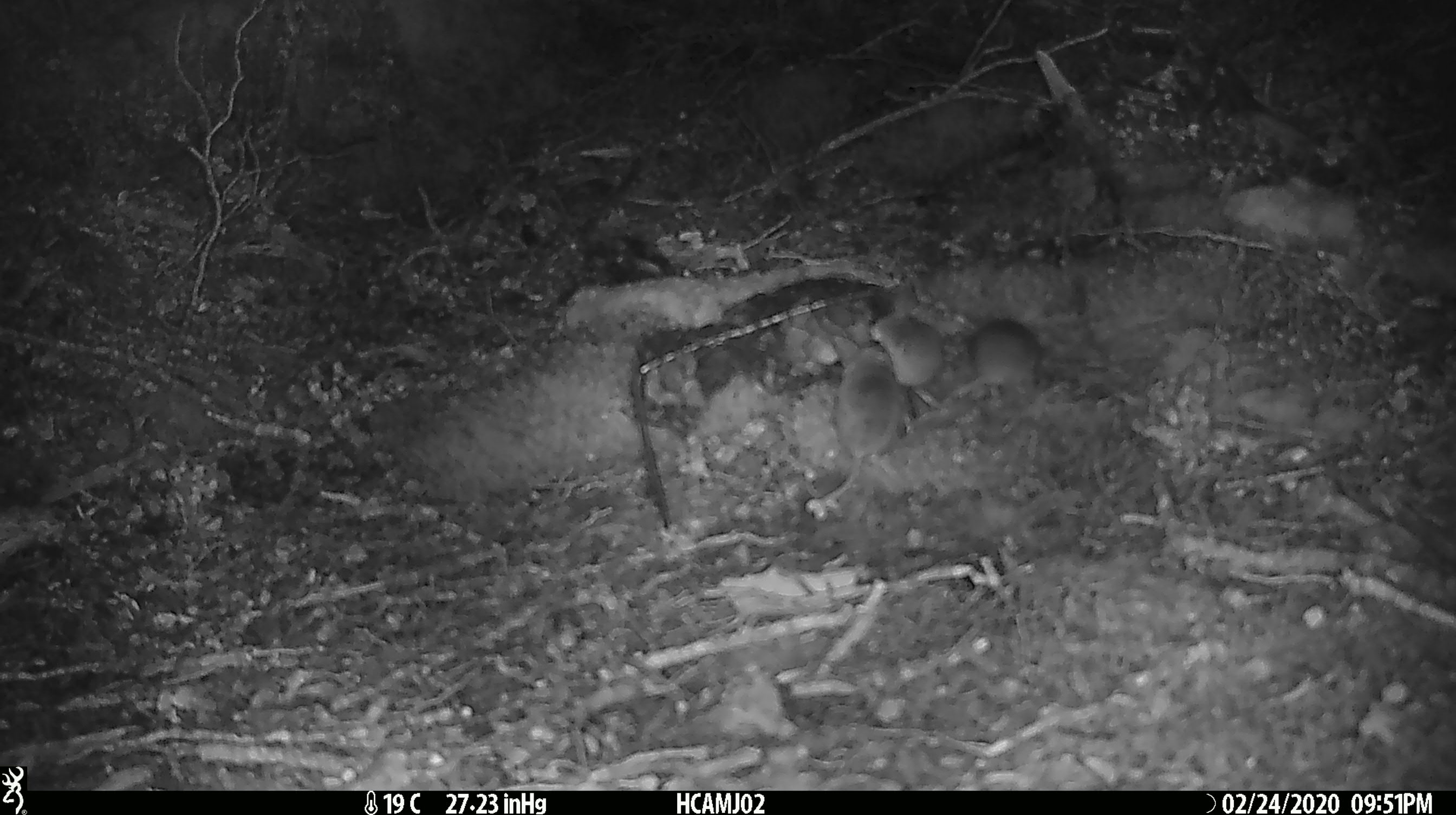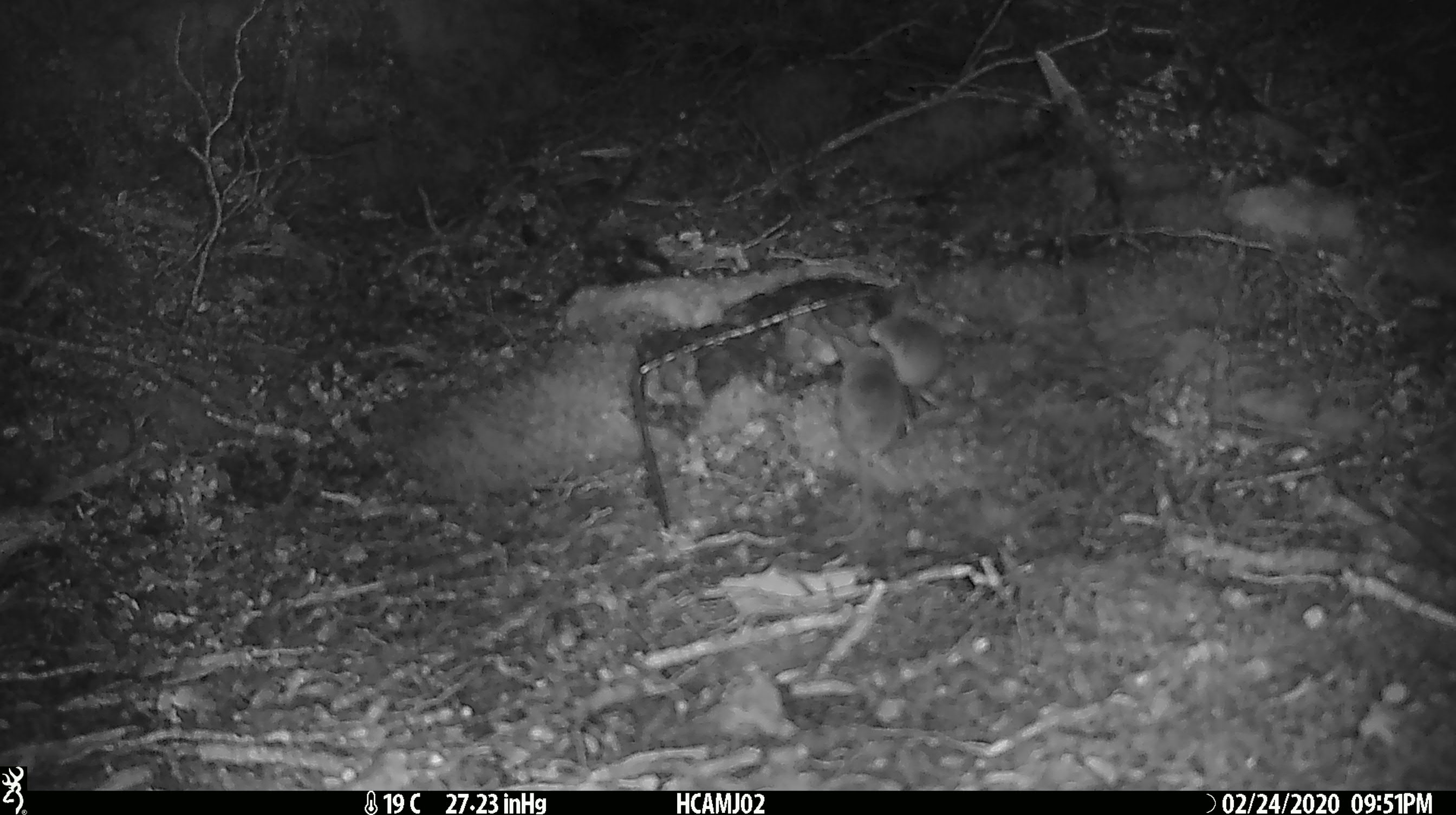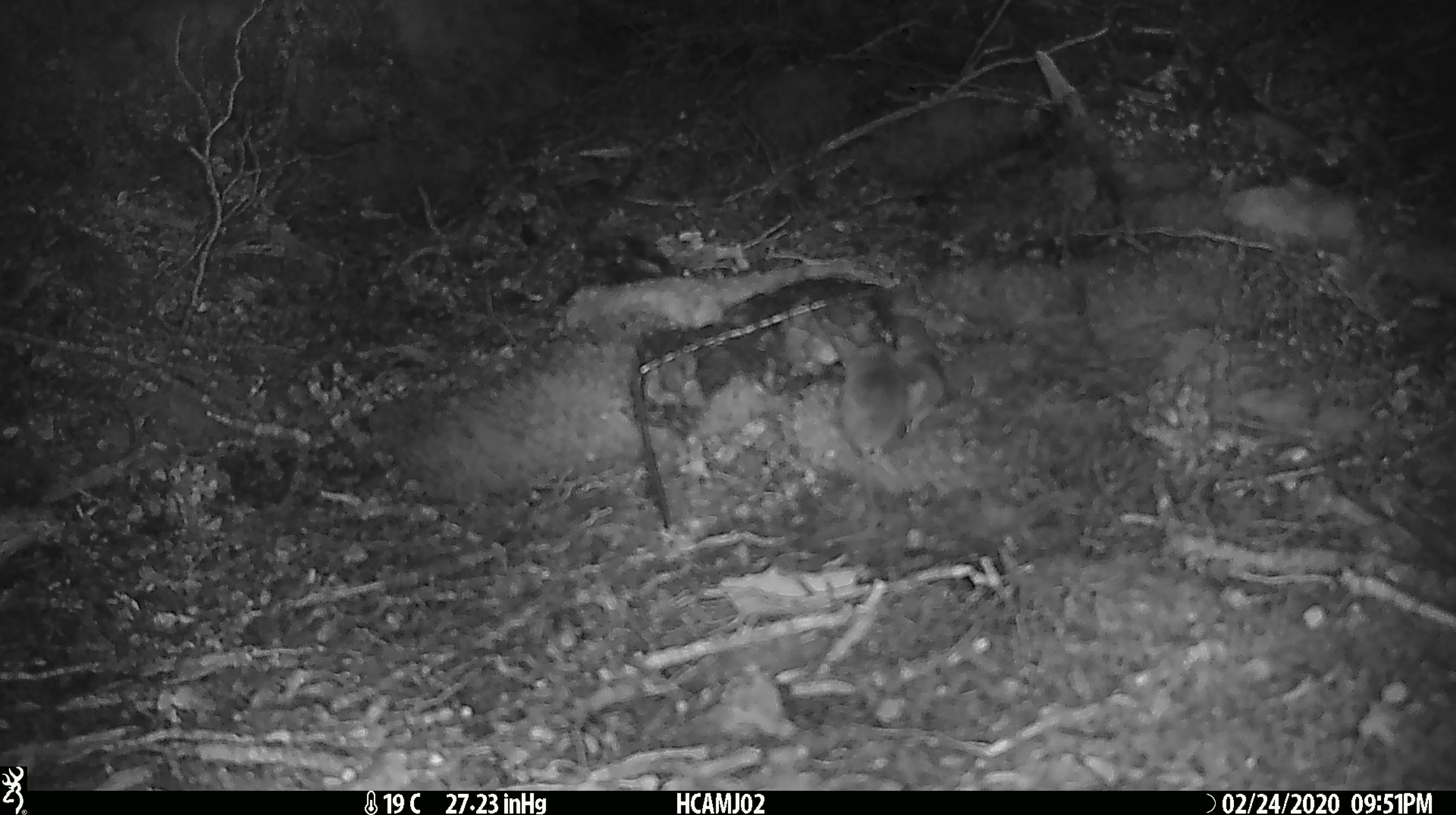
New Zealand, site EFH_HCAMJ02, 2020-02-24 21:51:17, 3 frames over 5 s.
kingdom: Animalia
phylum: Chordata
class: Mammalia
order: Rodentia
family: Muridae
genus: Mus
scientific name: Mus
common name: mouse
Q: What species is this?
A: Mouse (Mus).